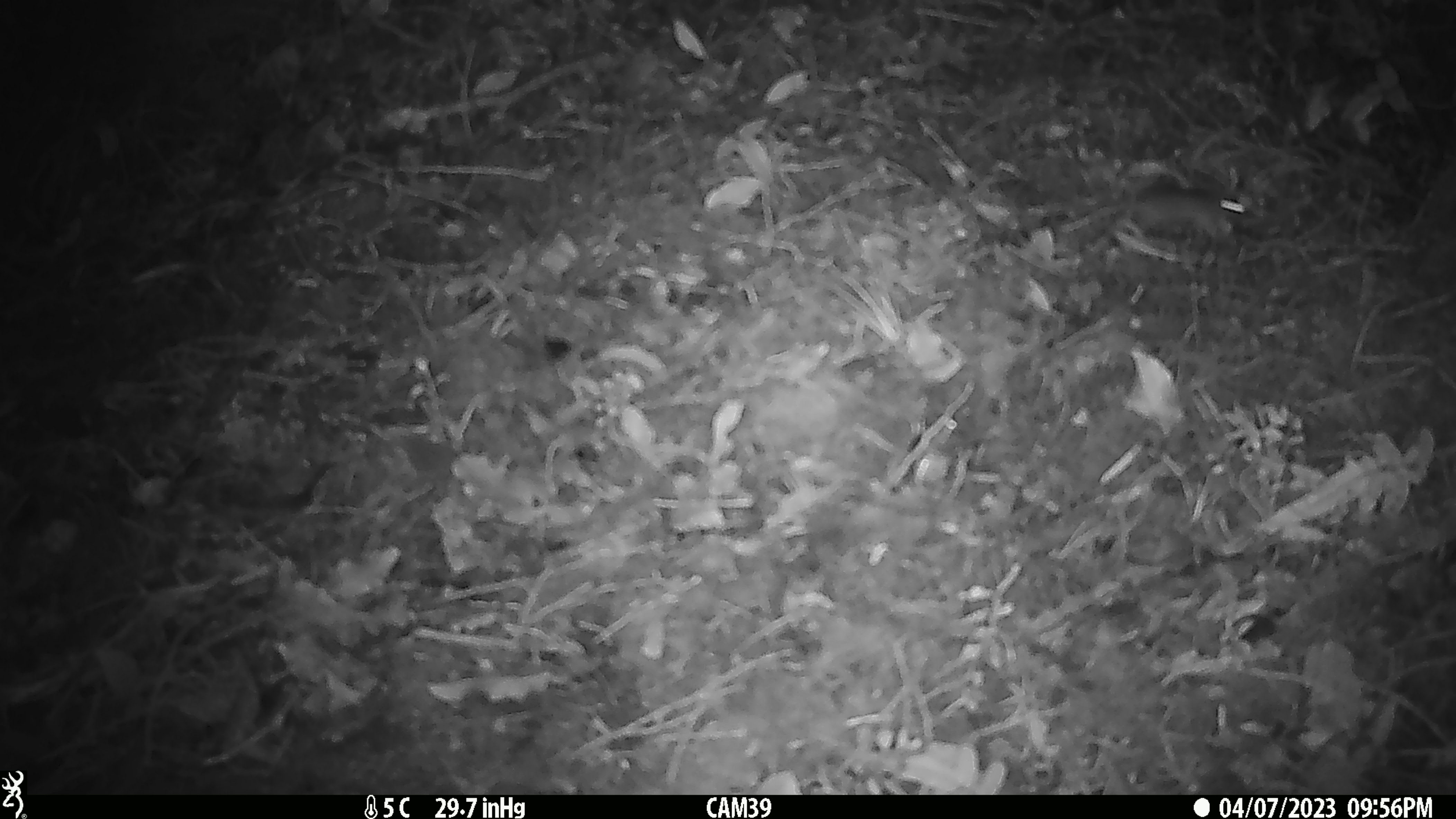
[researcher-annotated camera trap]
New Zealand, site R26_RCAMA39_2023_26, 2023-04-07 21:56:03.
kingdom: Animalia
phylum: Chordata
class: Mammalia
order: Rodentia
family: Muridae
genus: Mus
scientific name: Mus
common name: mouse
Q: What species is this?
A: Mouse (Mus).